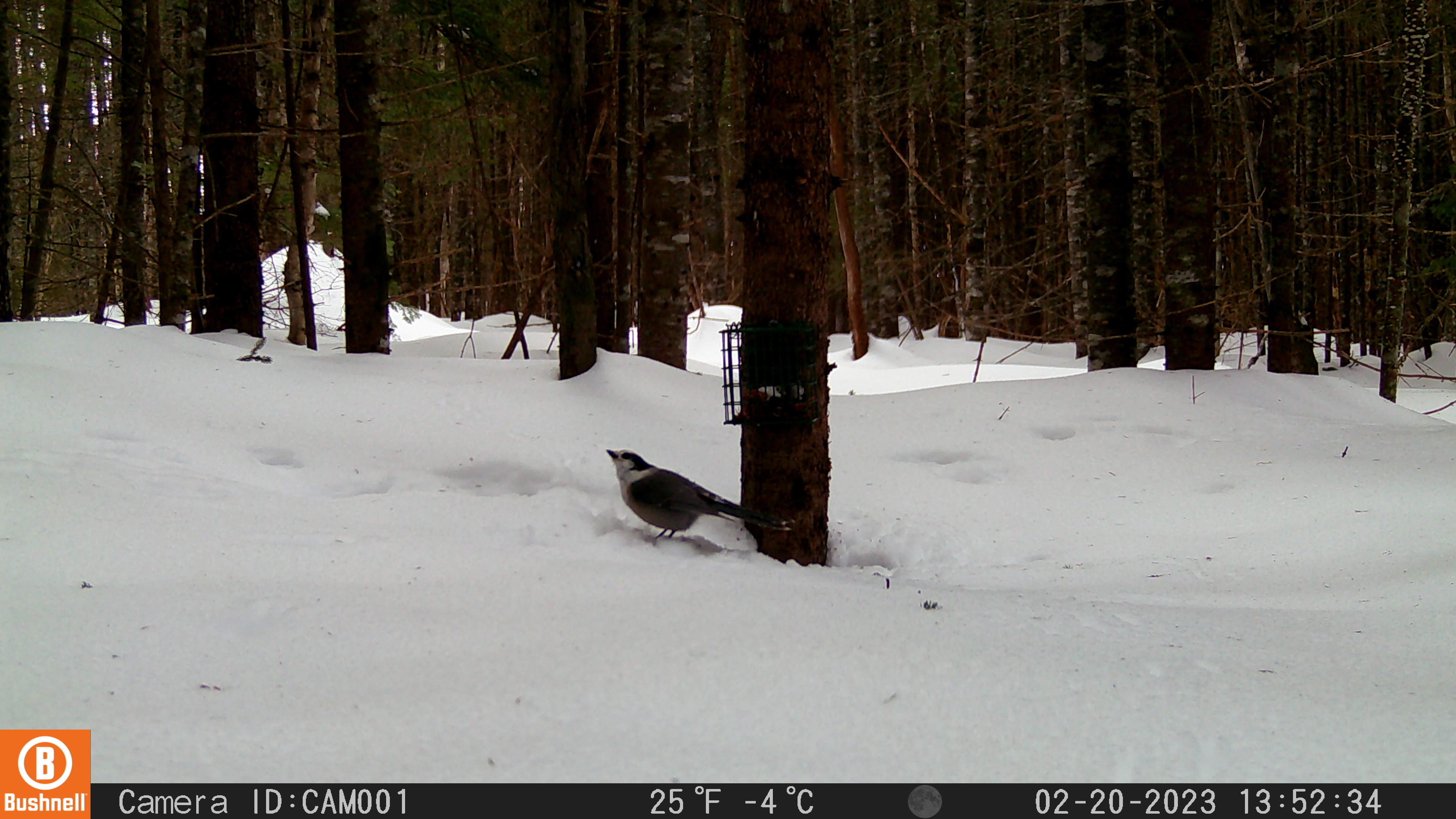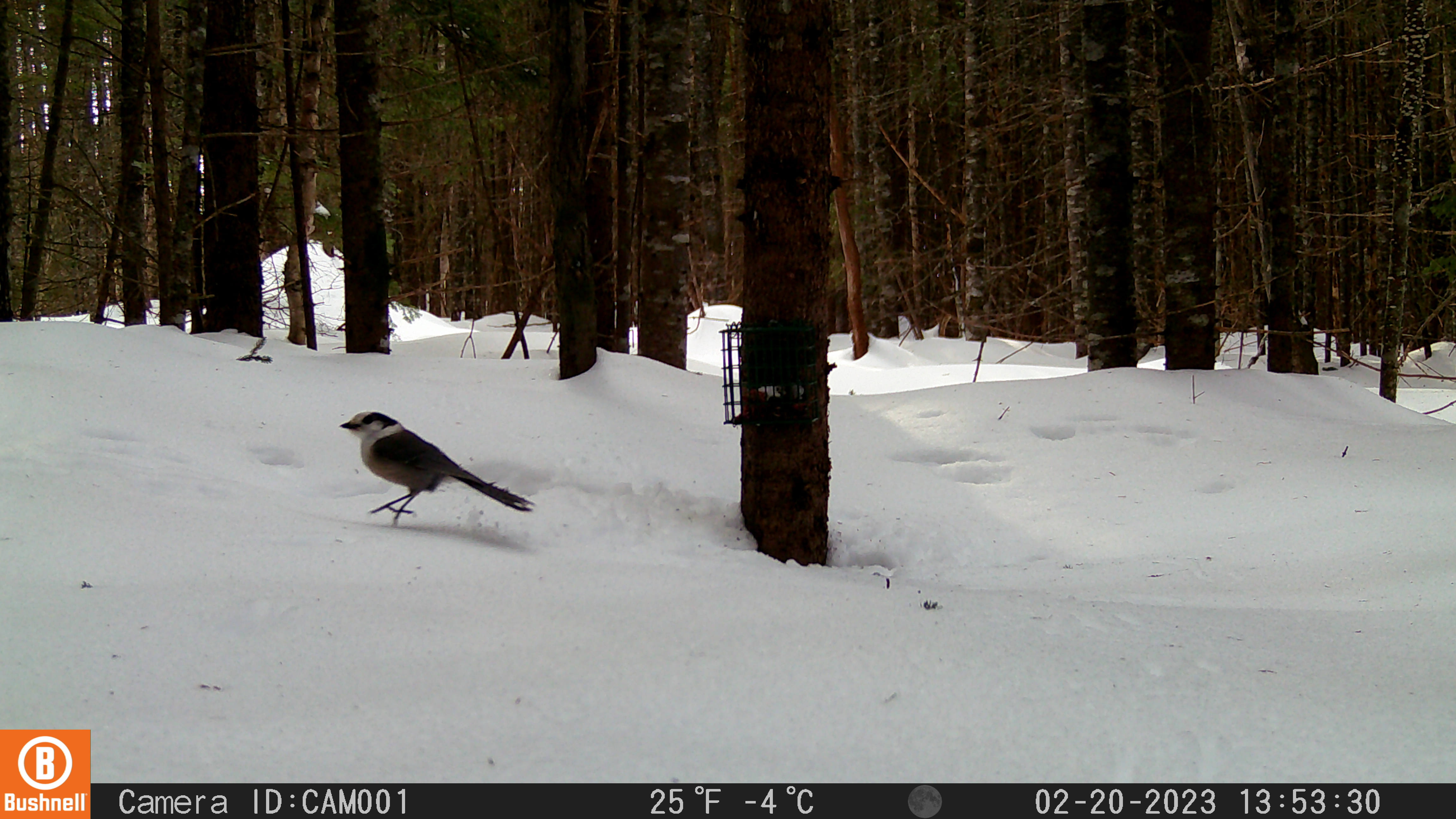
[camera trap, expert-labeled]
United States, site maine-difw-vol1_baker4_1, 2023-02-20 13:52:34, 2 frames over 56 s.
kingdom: Animalia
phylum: Chordata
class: Aves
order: Passeriformes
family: Corvidae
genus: Perisoreus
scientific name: Perisoreus canadensis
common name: canada jay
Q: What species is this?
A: Canada jay (Perisoreus canadensis).